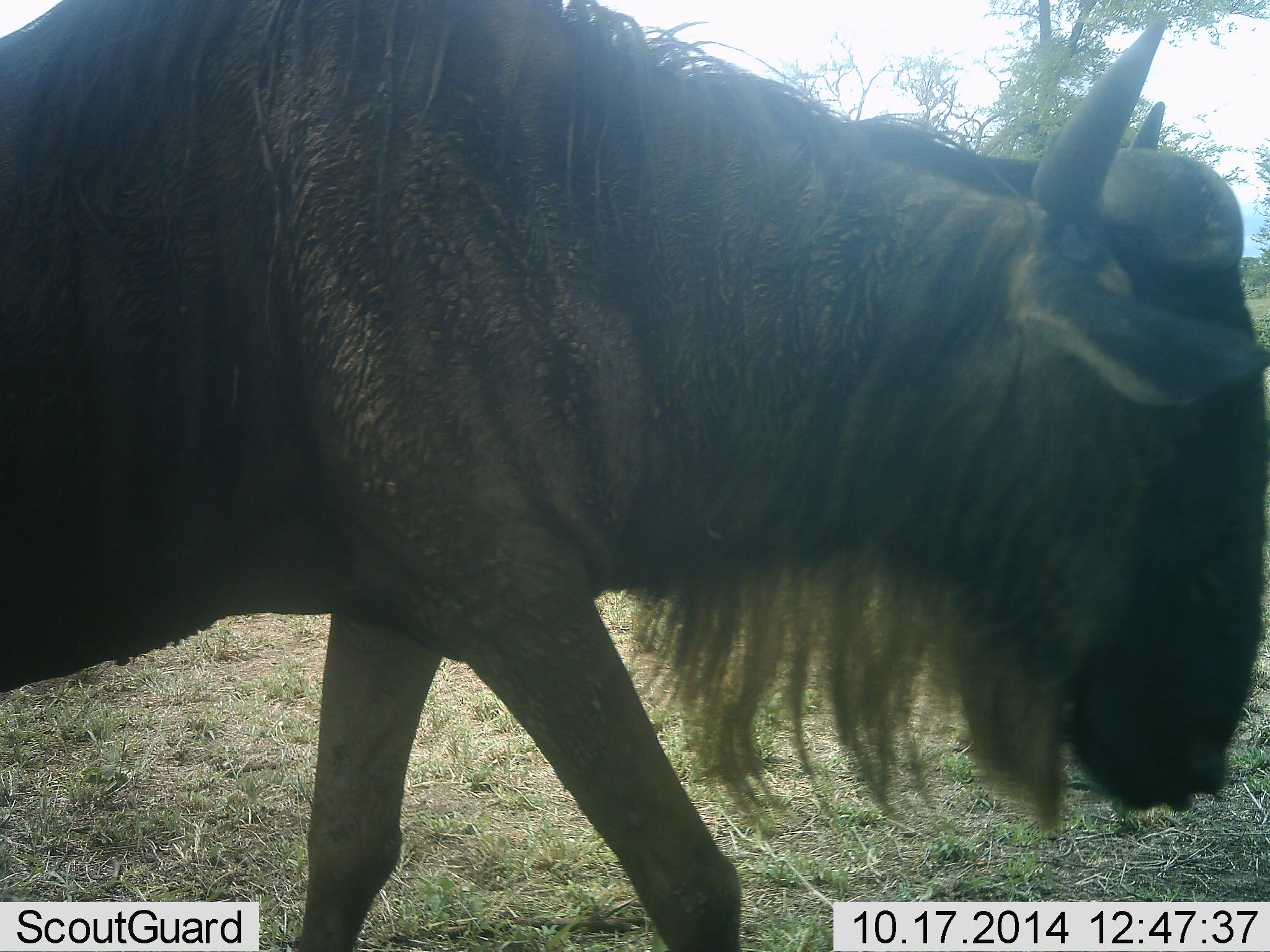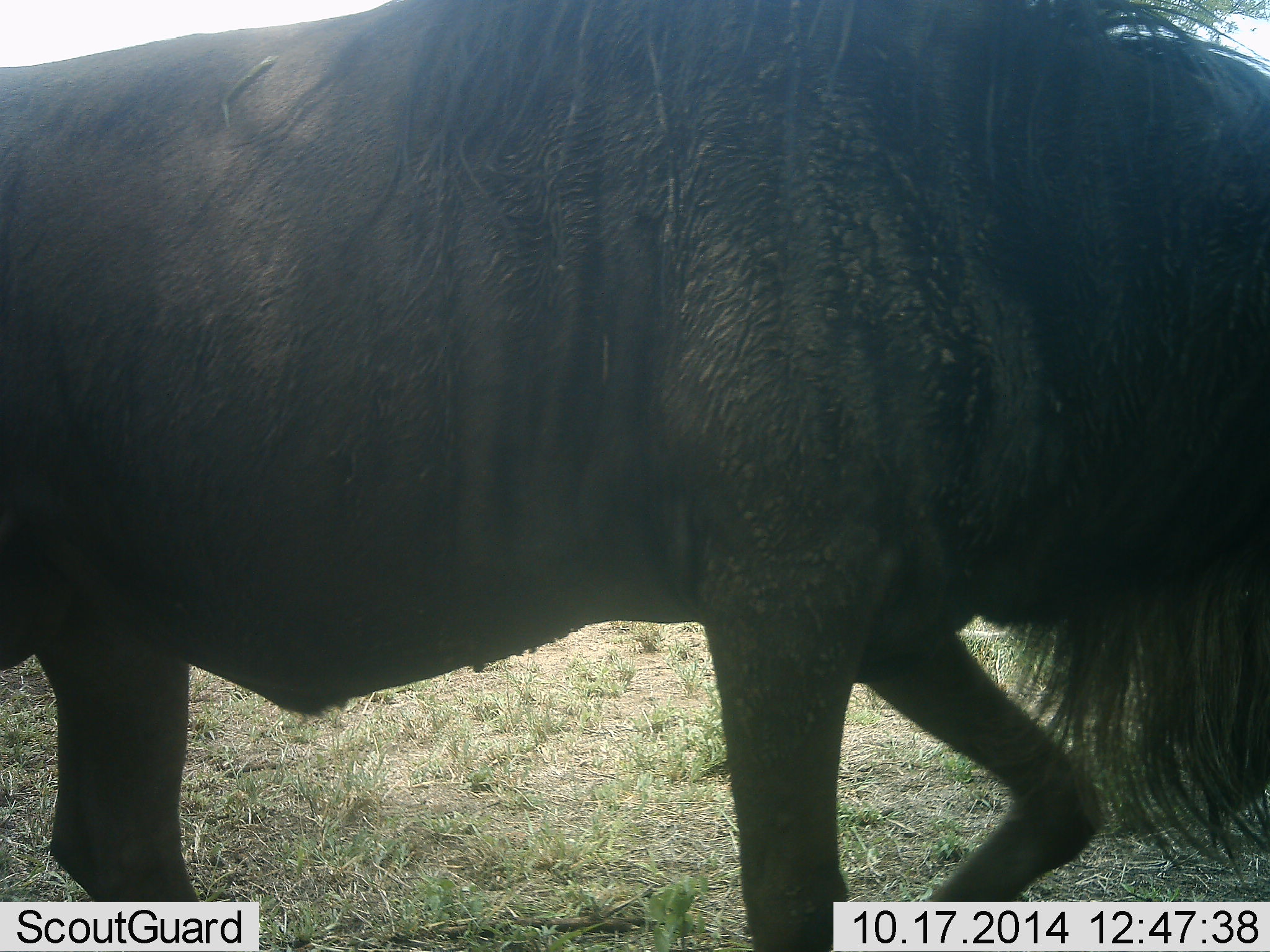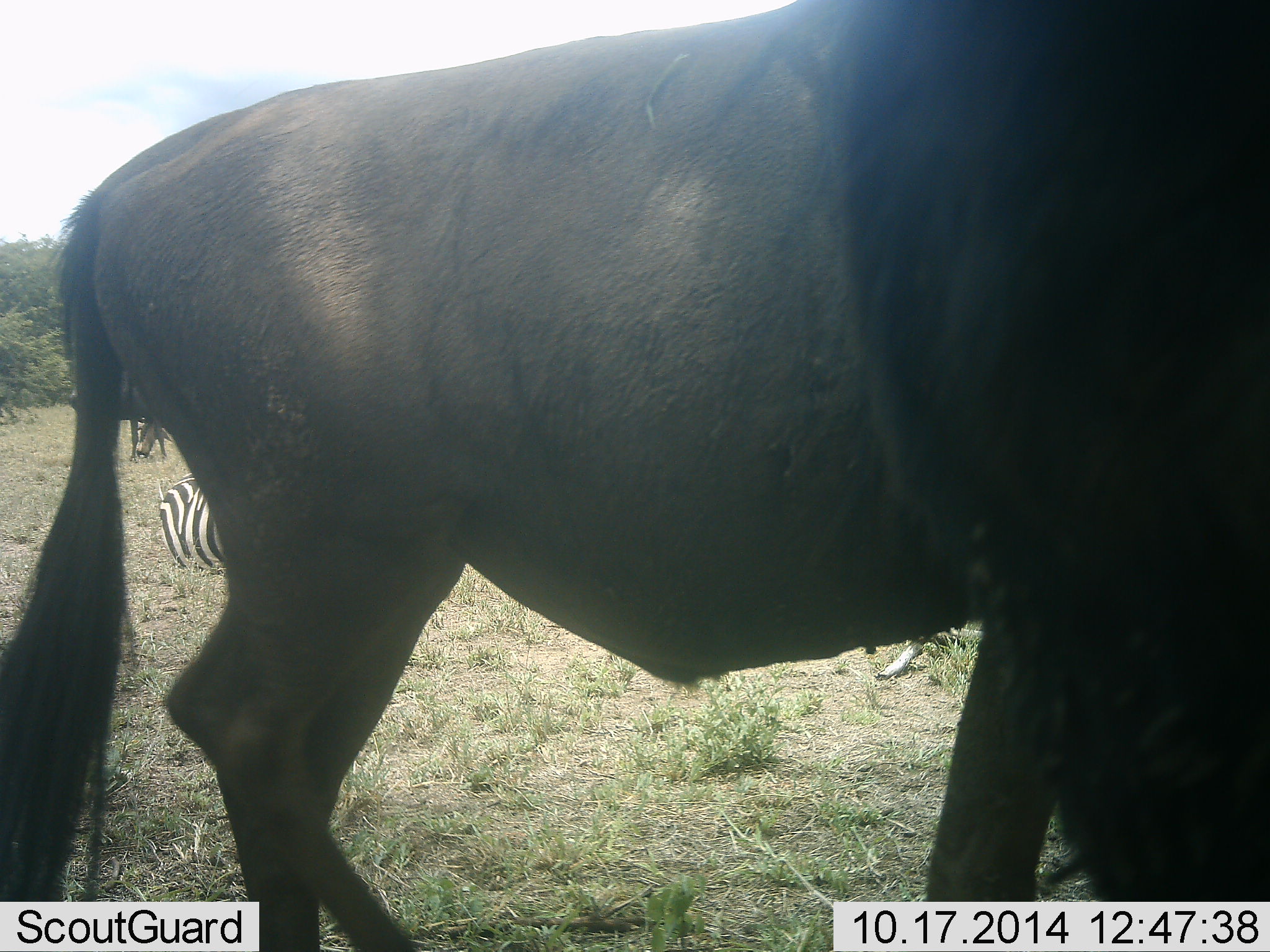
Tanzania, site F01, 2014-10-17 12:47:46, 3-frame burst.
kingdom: Animalia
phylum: Chordata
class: Mammalia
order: Artiodactyla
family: Bovidae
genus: Connochaetes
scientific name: Connochaetes taurinus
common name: blue wildebeest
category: wildebeest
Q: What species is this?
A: Wildebeest (blue wildebeest) (Connochaetes taurinus).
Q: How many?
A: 1.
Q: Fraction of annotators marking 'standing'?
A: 25%.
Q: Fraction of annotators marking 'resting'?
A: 0%.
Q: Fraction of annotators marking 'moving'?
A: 94%.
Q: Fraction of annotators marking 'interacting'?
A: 0%.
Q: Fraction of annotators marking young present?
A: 0%.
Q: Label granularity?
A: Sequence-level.